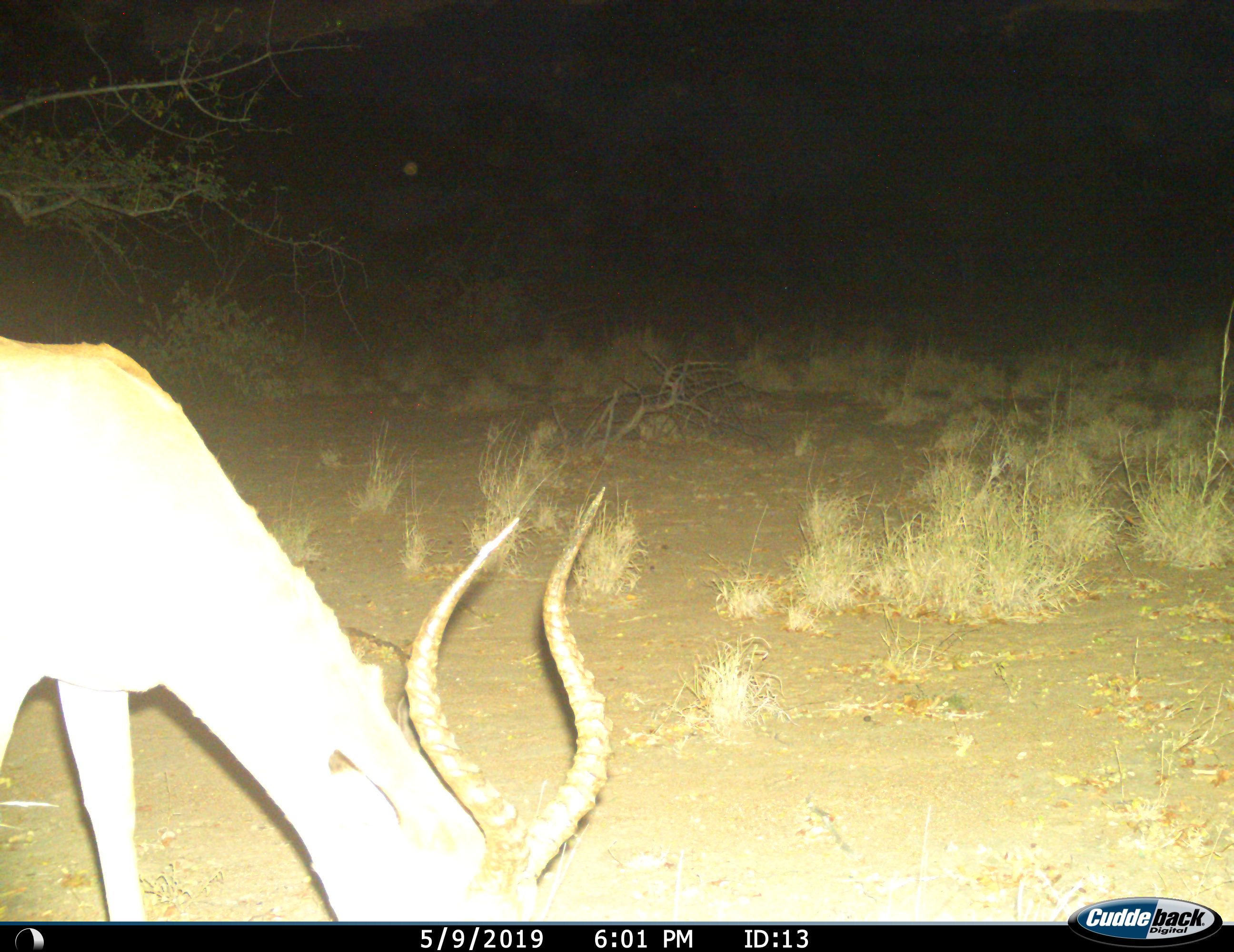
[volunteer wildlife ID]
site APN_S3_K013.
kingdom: Animalia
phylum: Chordata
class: Mammalia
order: Artiodactyla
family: Bovidae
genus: Aepyceros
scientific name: Aepyceros melampus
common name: impala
Impala (Aepyceros melampus), count 1. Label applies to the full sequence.